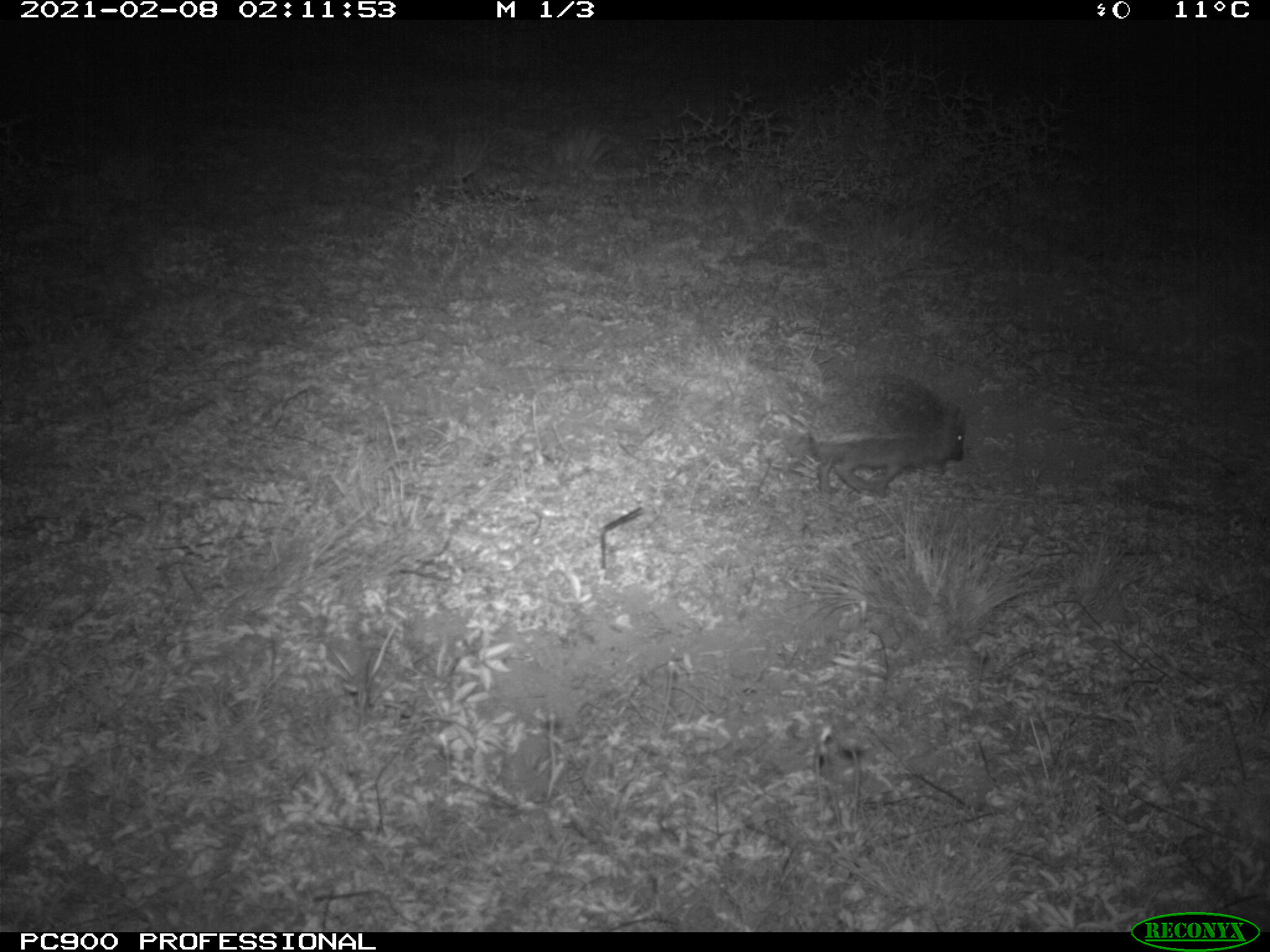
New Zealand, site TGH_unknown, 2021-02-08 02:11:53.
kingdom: Animalia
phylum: Chordata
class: Mammalia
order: Eulipotyphla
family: Erinaceidae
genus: Erinaceus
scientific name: Erinaceus europaeus europaeus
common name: european hedgehog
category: hedgehog